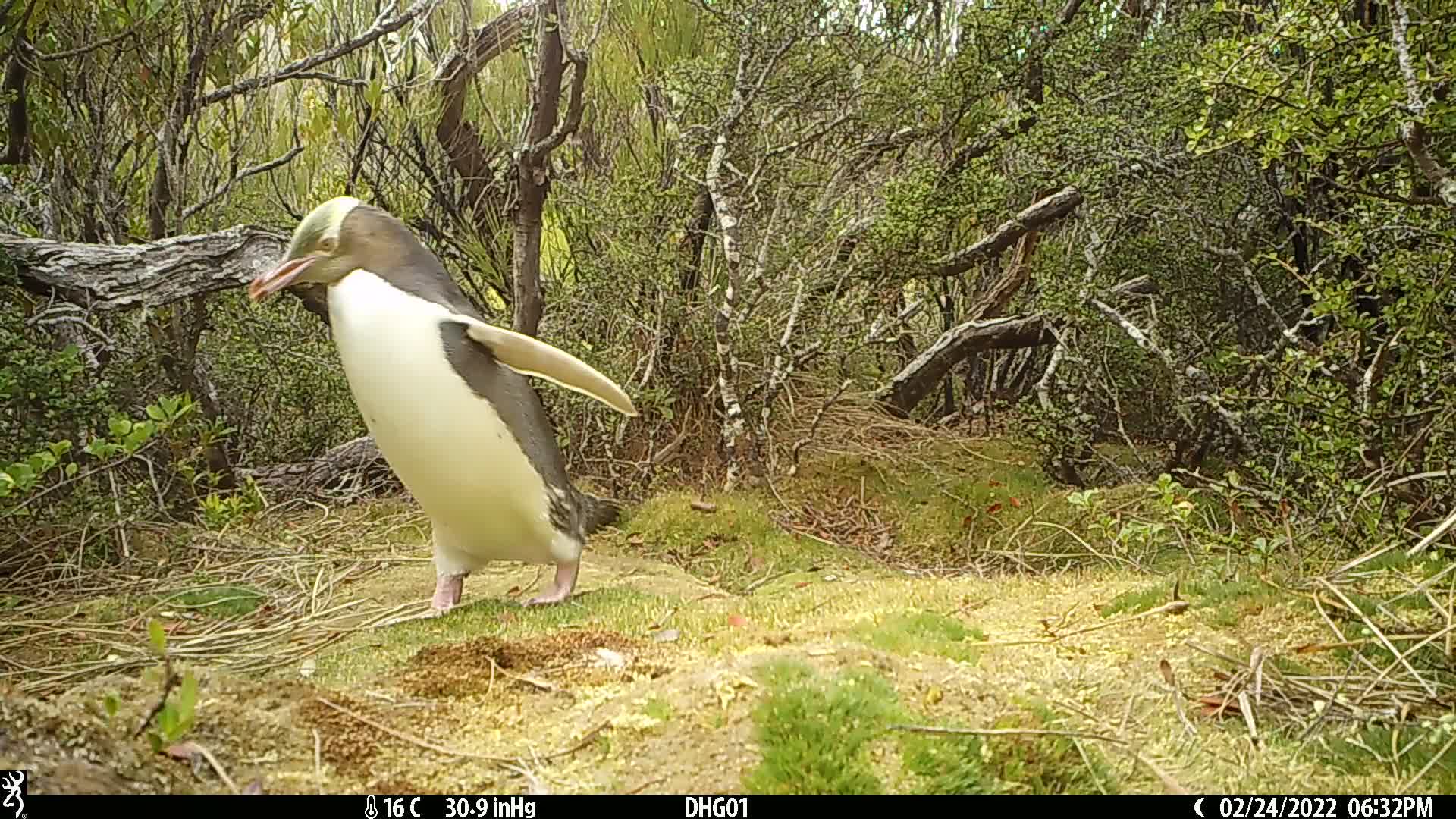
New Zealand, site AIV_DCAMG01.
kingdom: Animalia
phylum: Chordata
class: Aves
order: Sphenisciformes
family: Spheniscidae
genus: Megadyptes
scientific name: Megadyptes antipodes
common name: yellow-eyed penguin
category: yellow eyed penguin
Yellow eyed penguin (yellow-eyed penguin) (Megadyptes antipodes).